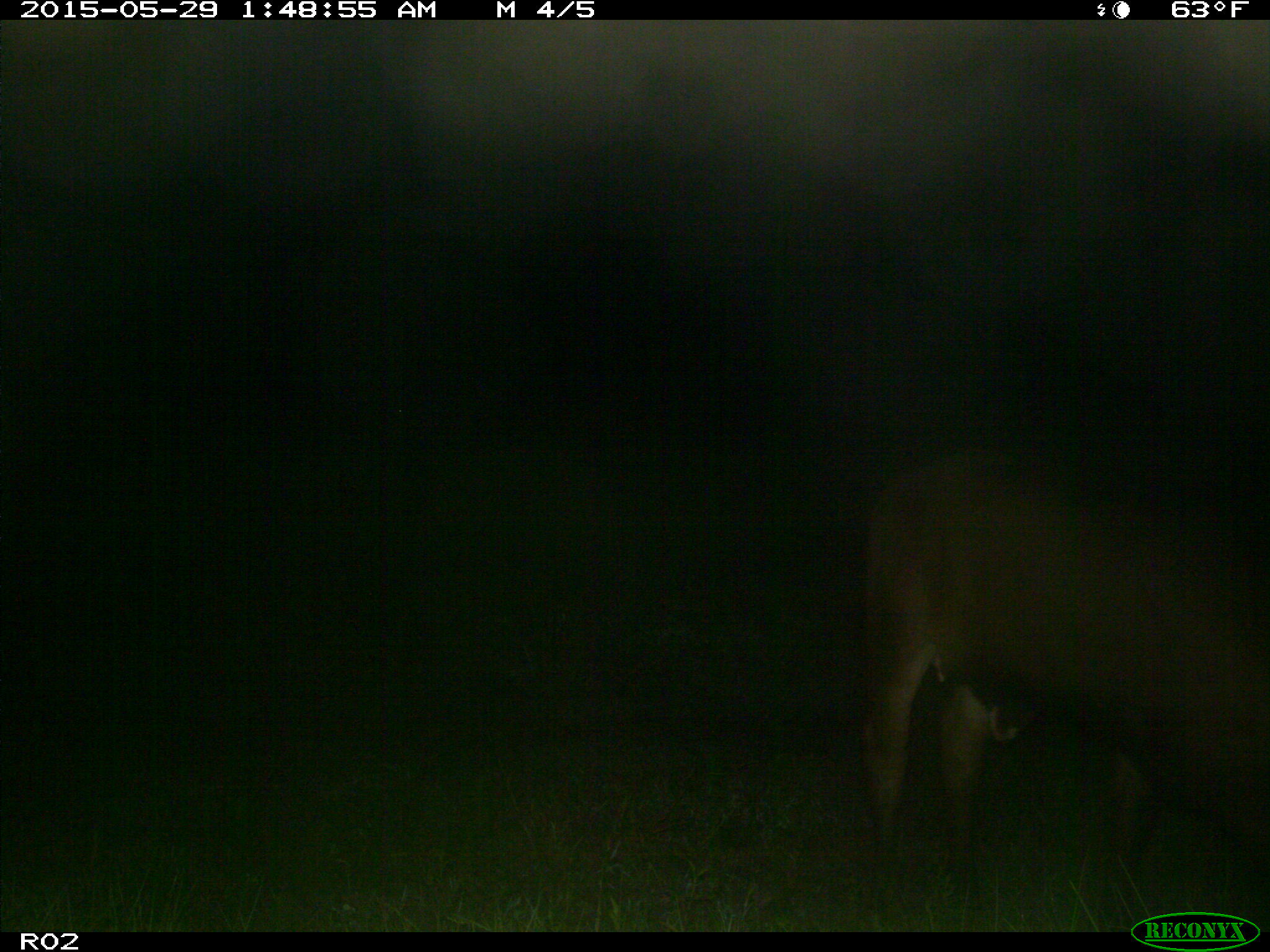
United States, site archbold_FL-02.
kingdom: Animalia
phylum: Chordata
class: Mammalia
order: Artiodactyla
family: Bovidae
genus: Bos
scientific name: Bos taurus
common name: domestic cow